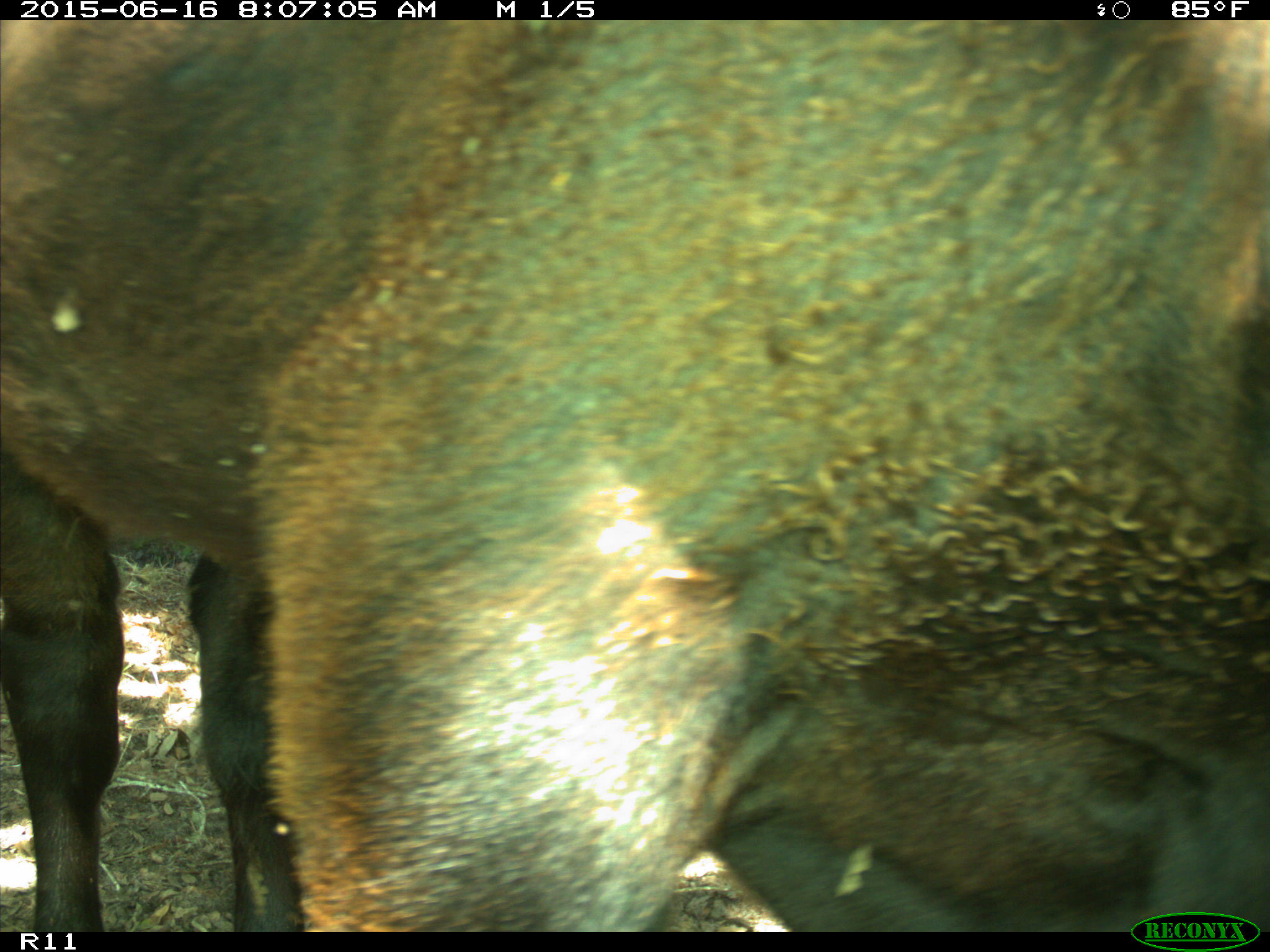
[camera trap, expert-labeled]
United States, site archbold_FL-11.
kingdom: Animalia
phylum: Chordata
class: Mammalia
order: Artiodactyla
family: Bovidae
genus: Bos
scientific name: Bos taurus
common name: domestic cow